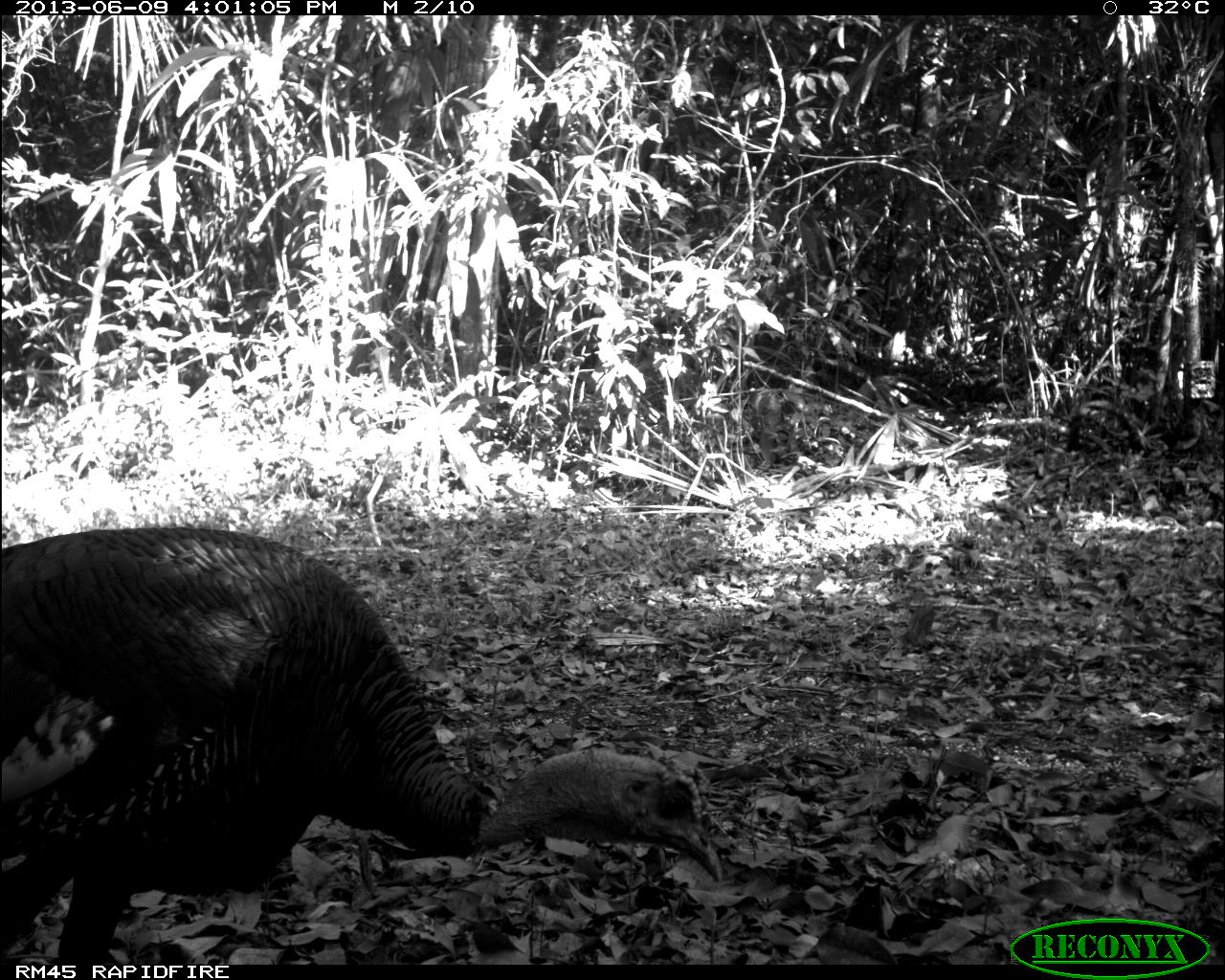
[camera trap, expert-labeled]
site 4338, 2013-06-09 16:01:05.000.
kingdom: Animalia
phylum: Chordata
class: Aves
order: Galliformes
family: Phasianidae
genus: Meleagris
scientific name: Meleagris ocellata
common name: ocellated turkey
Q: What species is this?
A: Meleagris ocellata (ocellated turkey).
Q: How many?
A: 1.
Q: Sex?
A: Male.